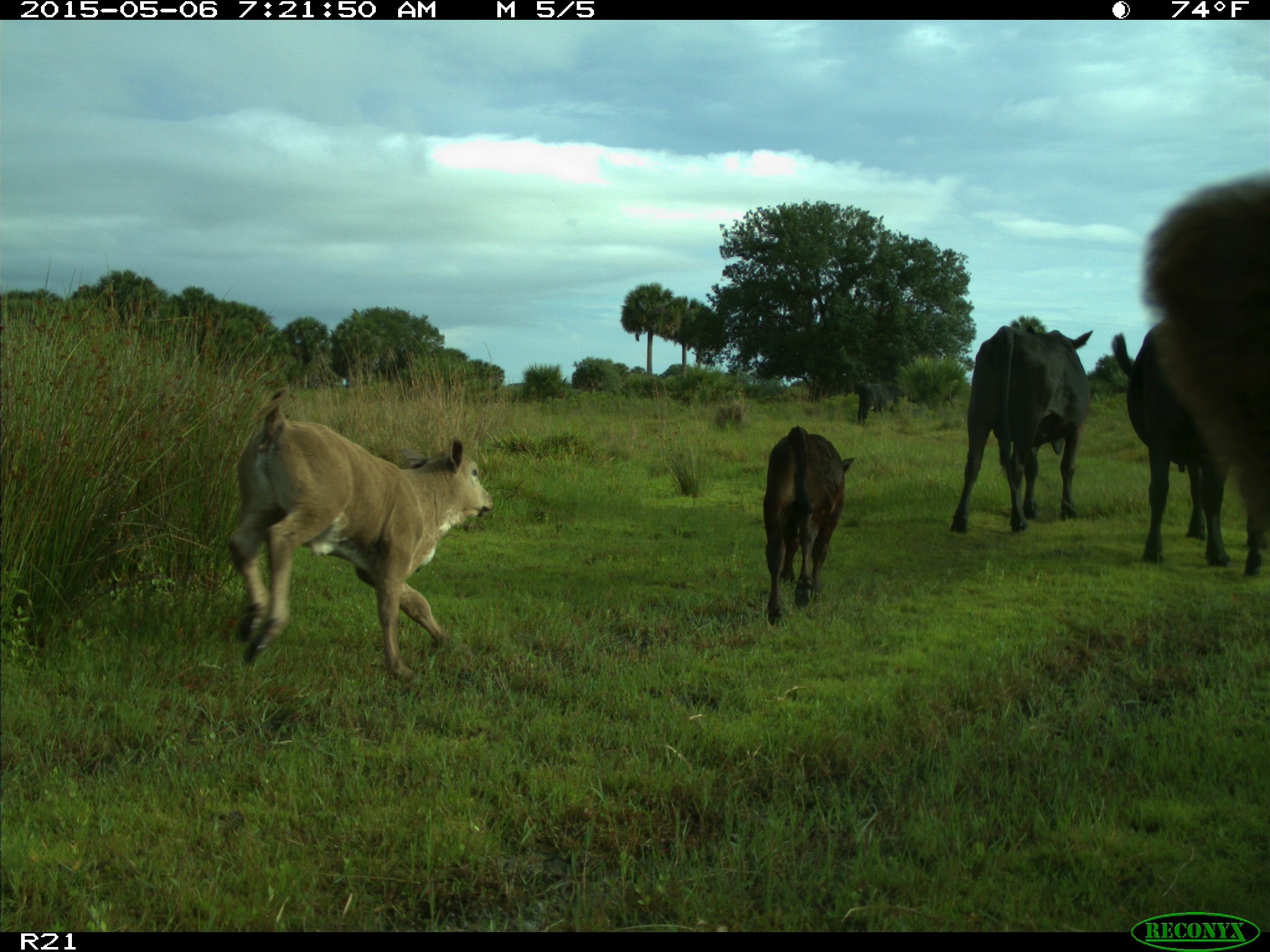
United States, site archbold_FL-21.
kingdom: Animalia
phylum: Chordata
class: Mammalia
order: Artiodactyla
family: Bovidae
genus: Bos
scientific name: Bos taurus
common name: domestic cow